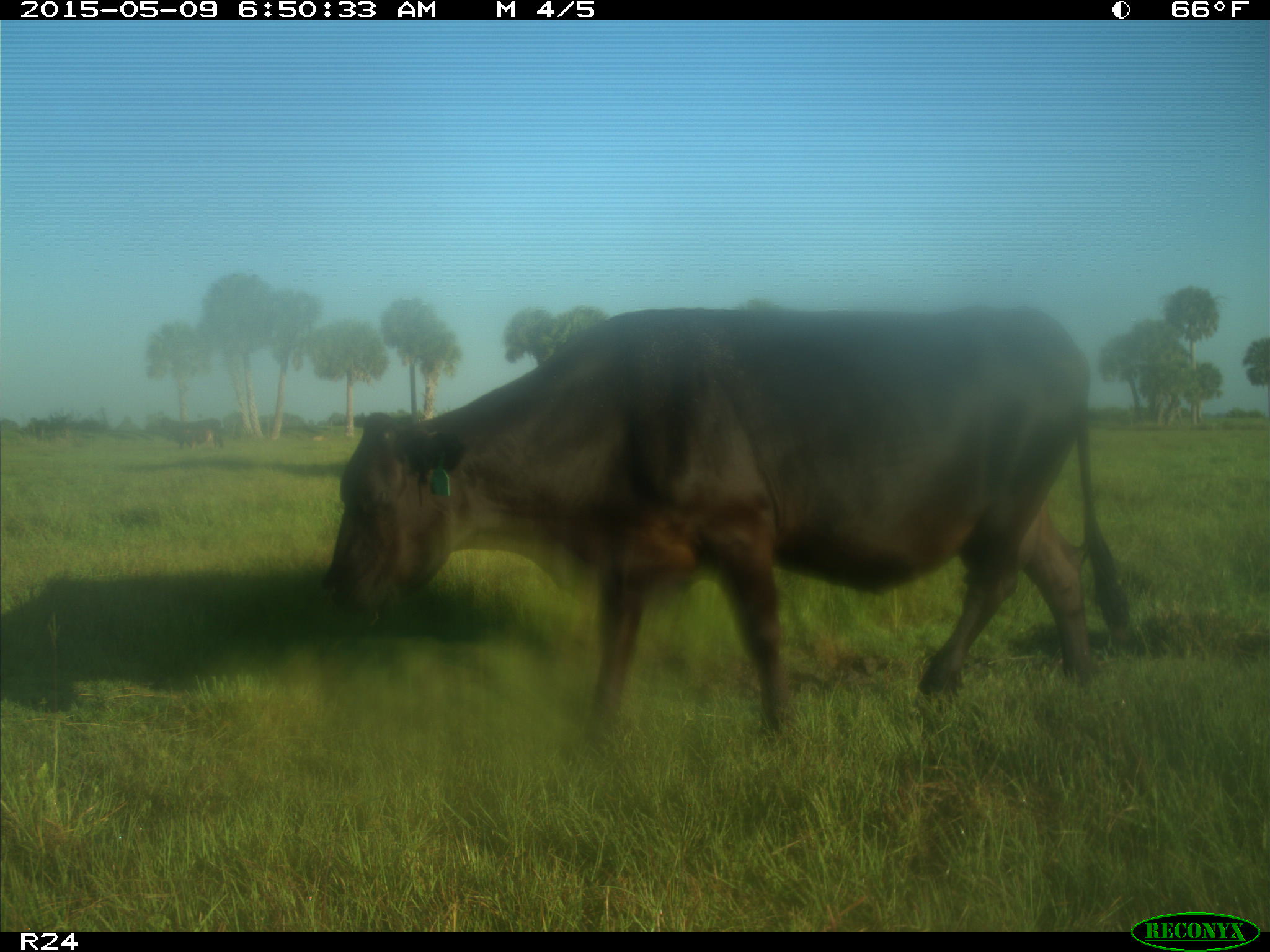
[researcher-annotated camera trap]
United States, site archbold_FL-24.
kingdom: Animalia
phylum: Chordata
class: Mammalia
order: Artiodactyla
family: Bovidae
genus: Bos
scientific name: Bos taurus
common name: domestic cow